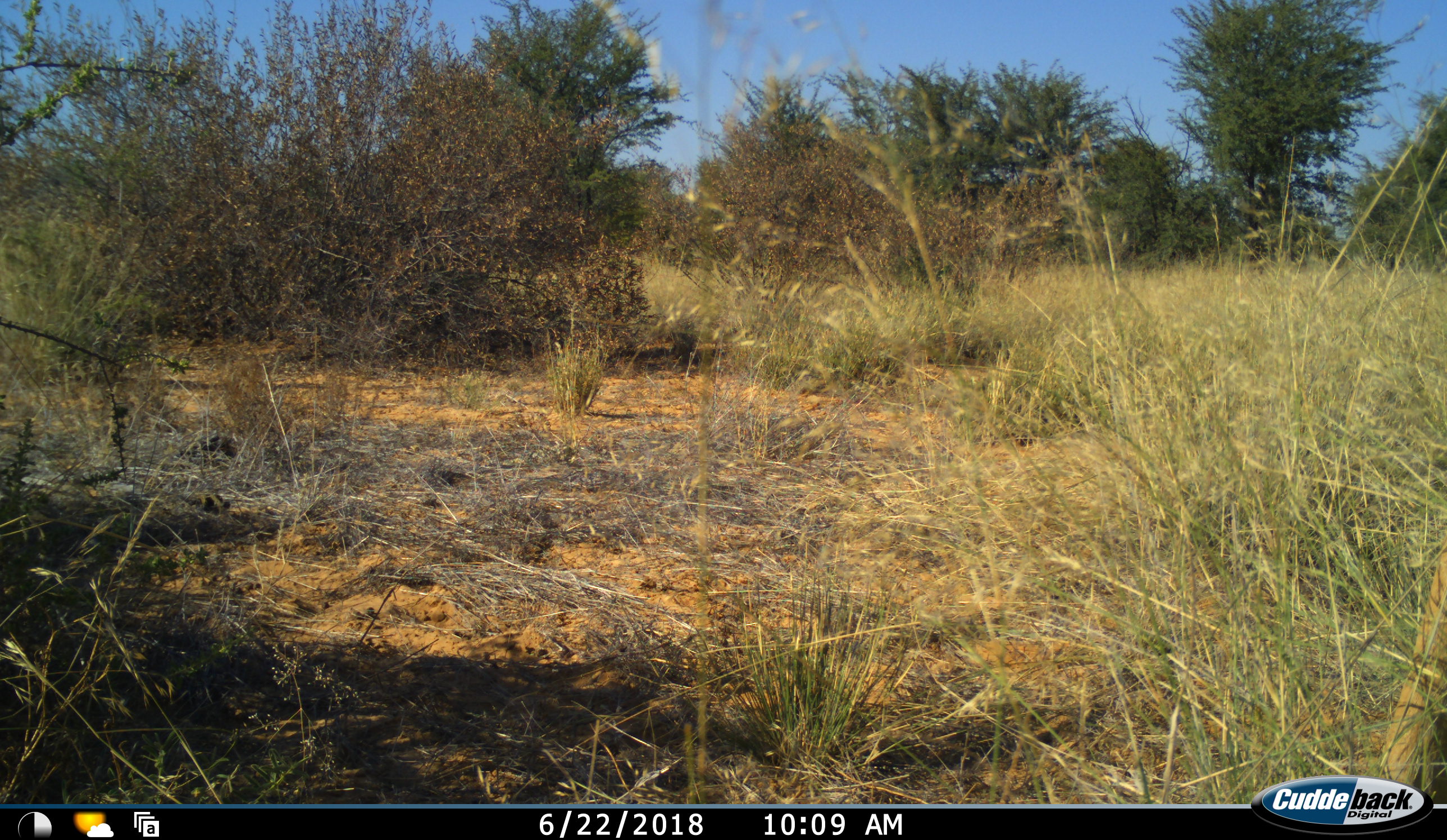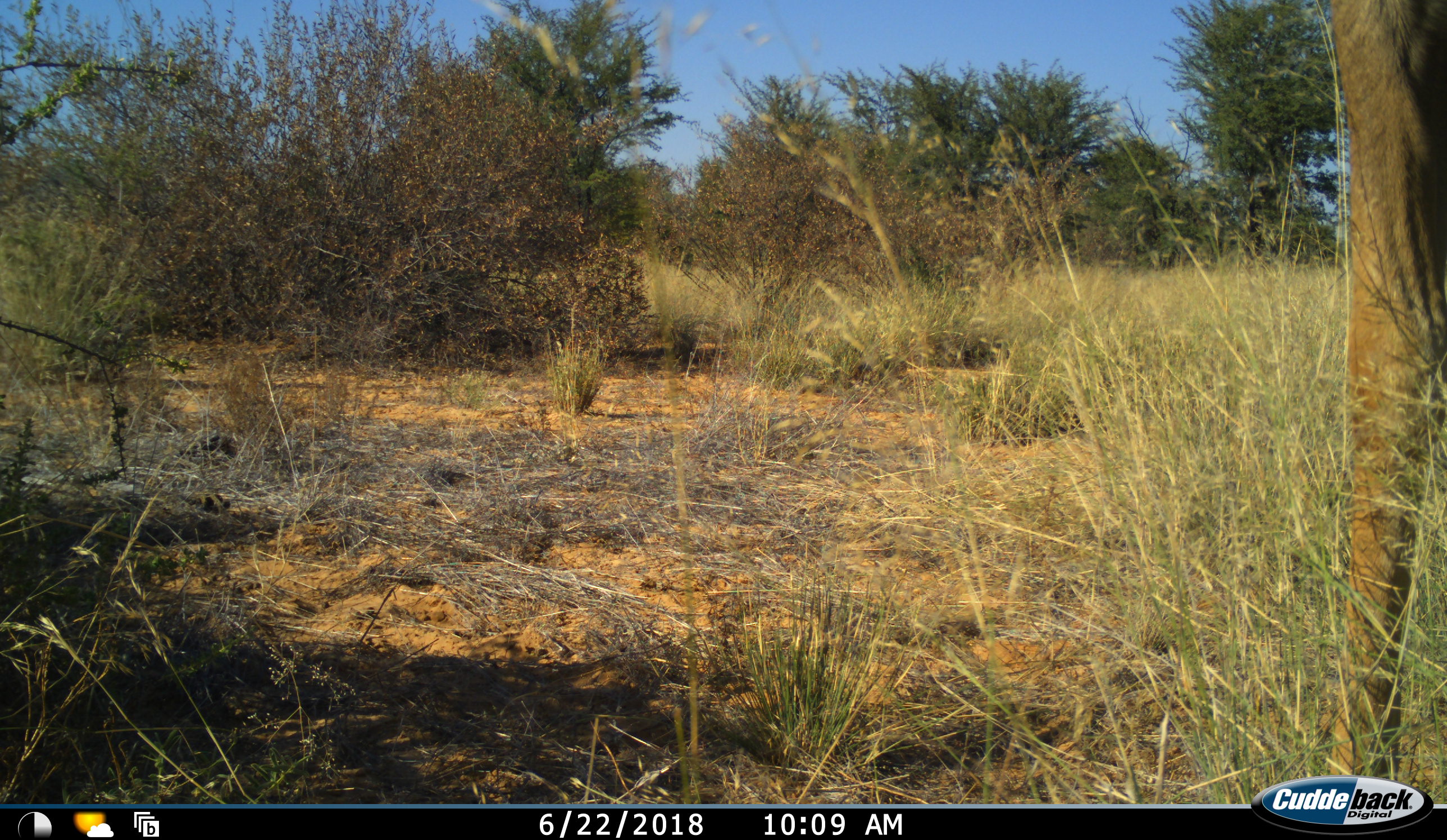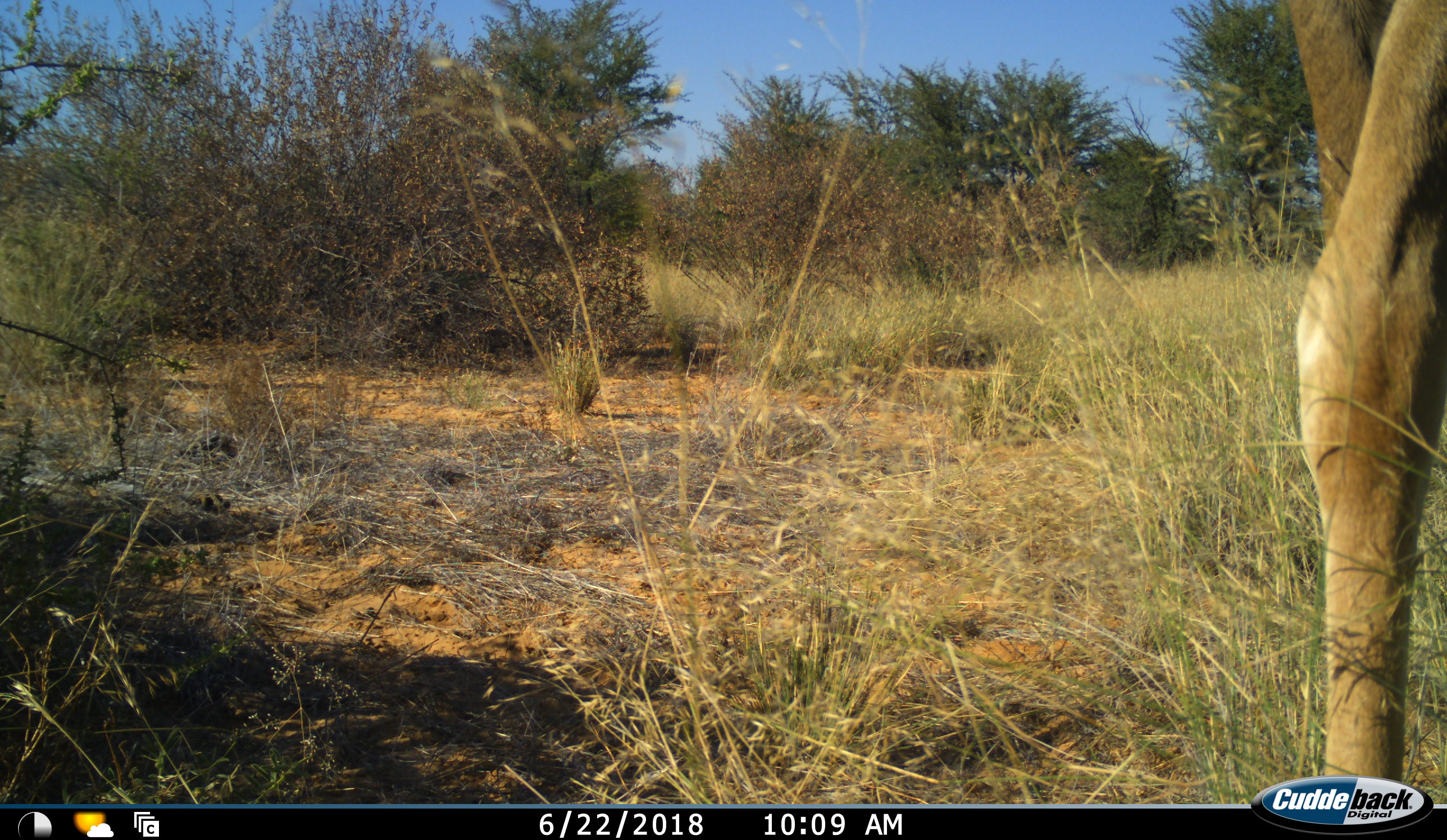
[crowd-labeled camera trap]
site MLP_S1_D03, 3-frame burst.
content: unidentified animal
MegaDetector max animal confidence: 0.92